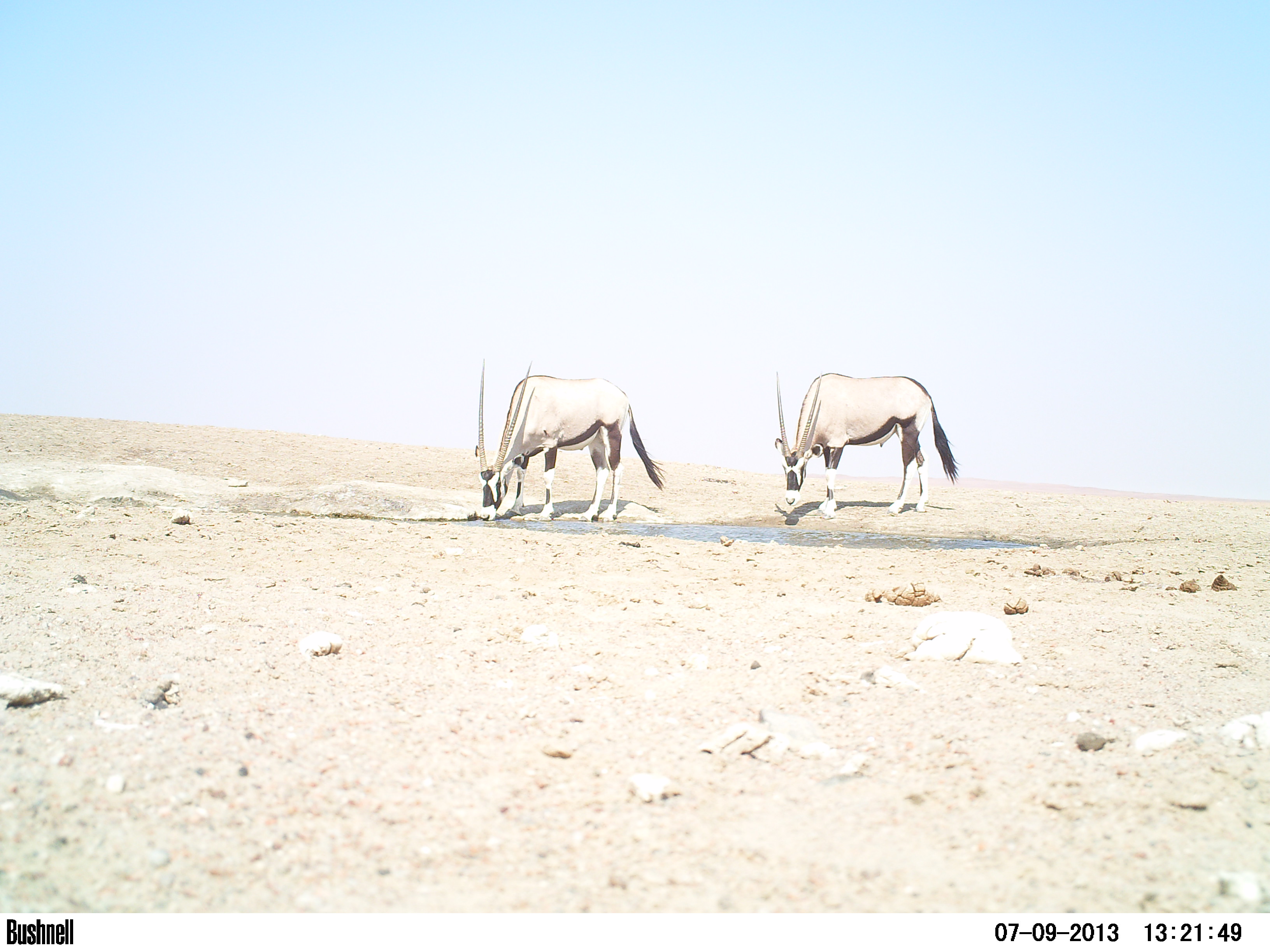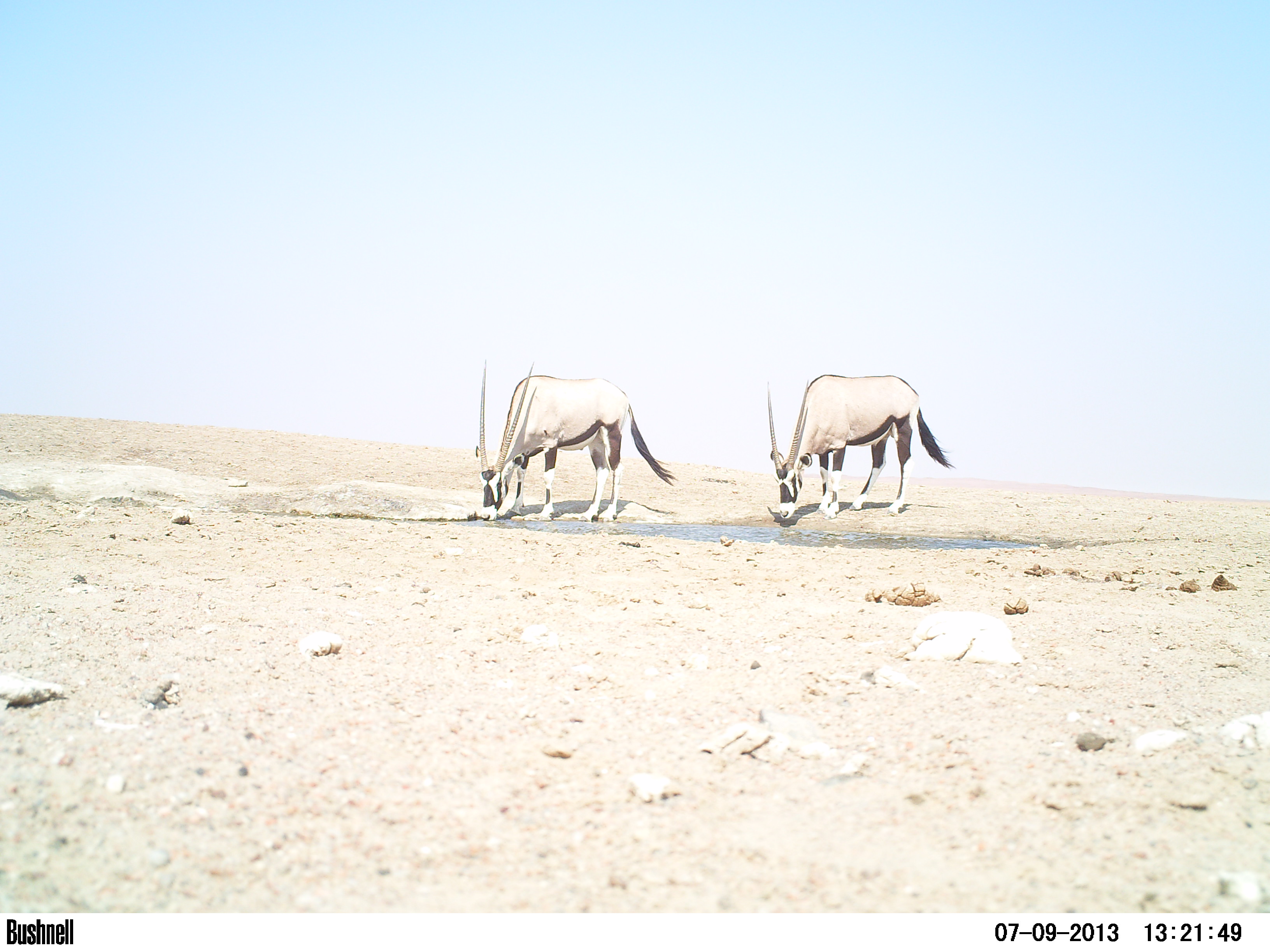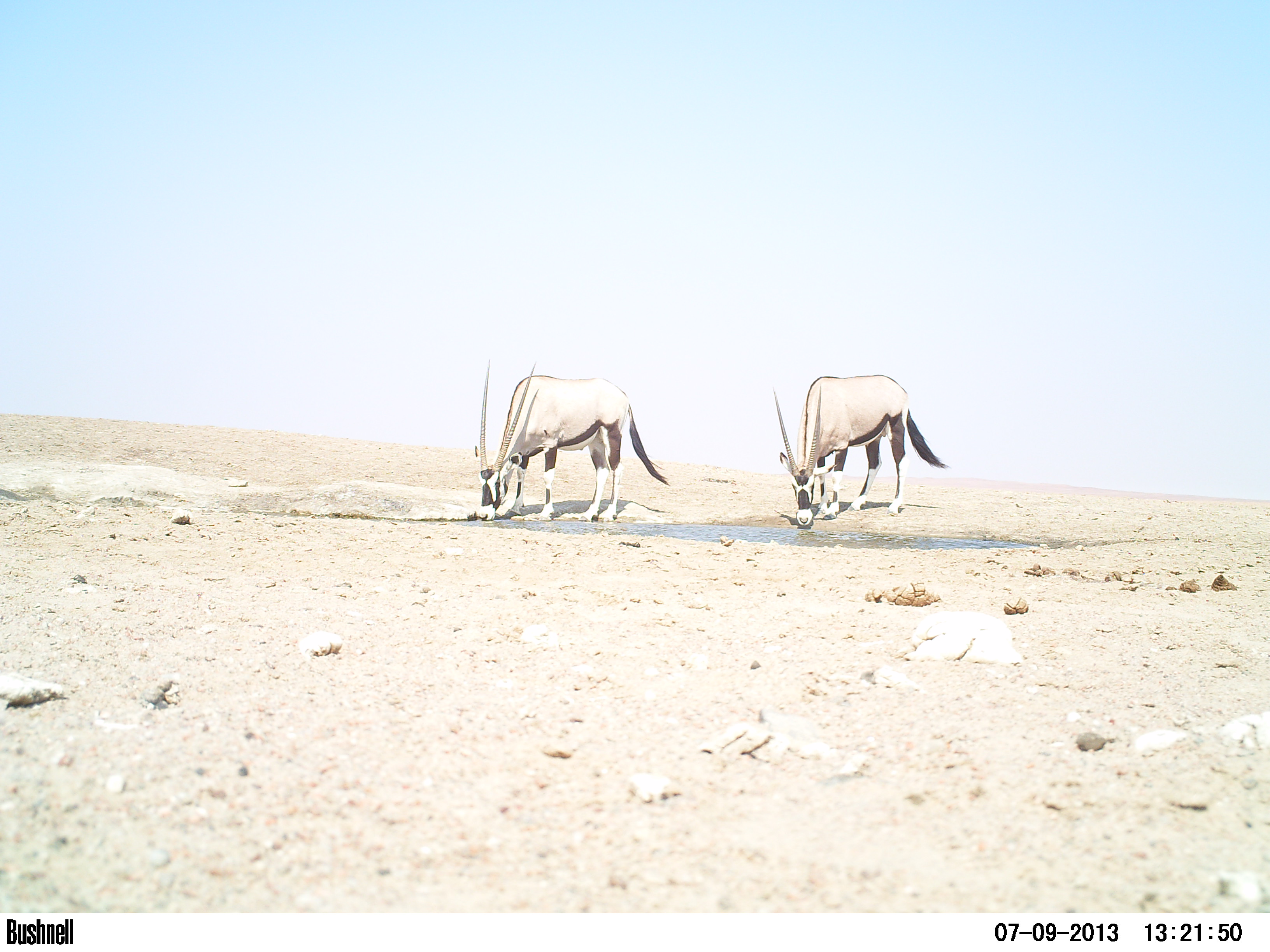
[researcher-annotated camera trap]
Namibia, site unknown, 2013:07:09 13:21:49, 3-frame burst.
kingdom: Animalia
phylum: Chordata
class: Mammalia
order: Artiodactyla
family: Bovidae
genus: Oryx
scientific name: Oryx gazella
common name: gemsbok